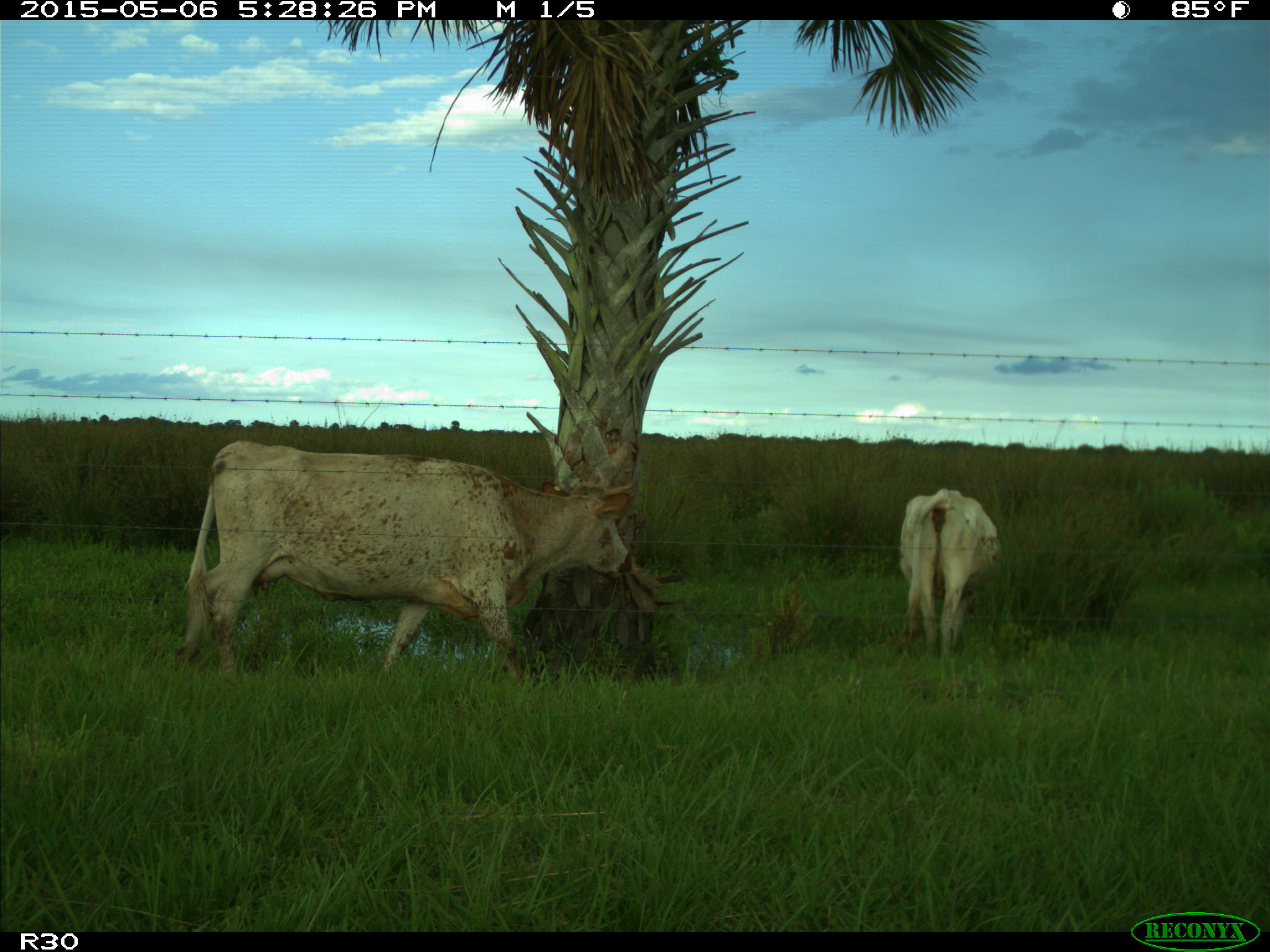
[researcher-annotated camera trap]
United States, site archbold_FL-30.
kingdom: Animalia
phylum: Chordata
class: Mammalia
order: Artiodactyla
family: Bovidae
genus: Bos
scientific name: Bos taurus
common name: domestic cow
Bos taurus (domestic cow).